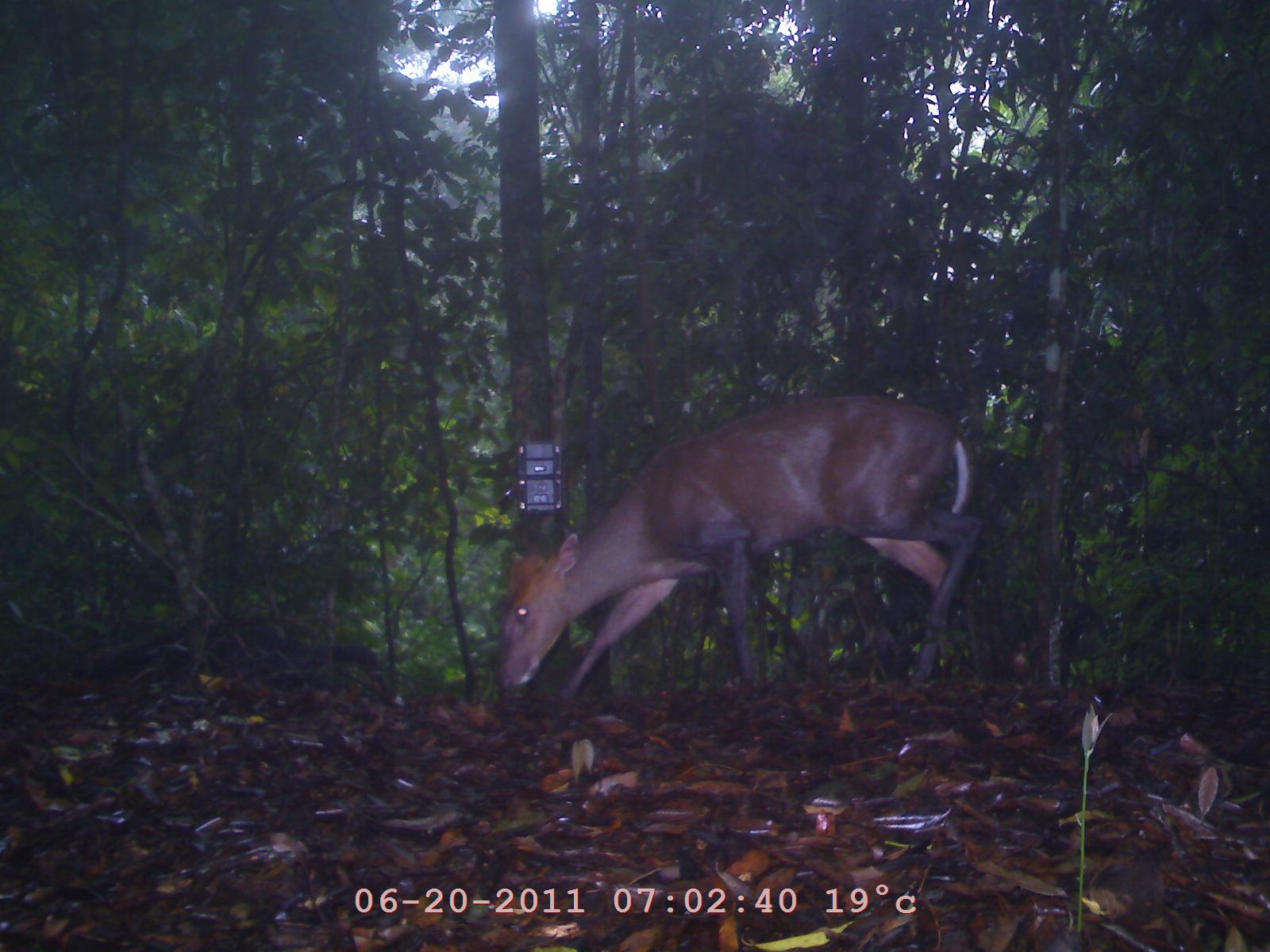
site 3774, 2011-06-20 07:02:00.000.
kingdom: Animalia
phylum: Chordata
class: Mammalia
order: Artiodactyla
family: Cervidae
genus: Muntiacus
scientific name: Muntiacus muntjak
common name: southern red muntjac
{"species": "Muntiacus muntjak (southern red muntjac)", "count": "1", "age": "adult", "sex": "male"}